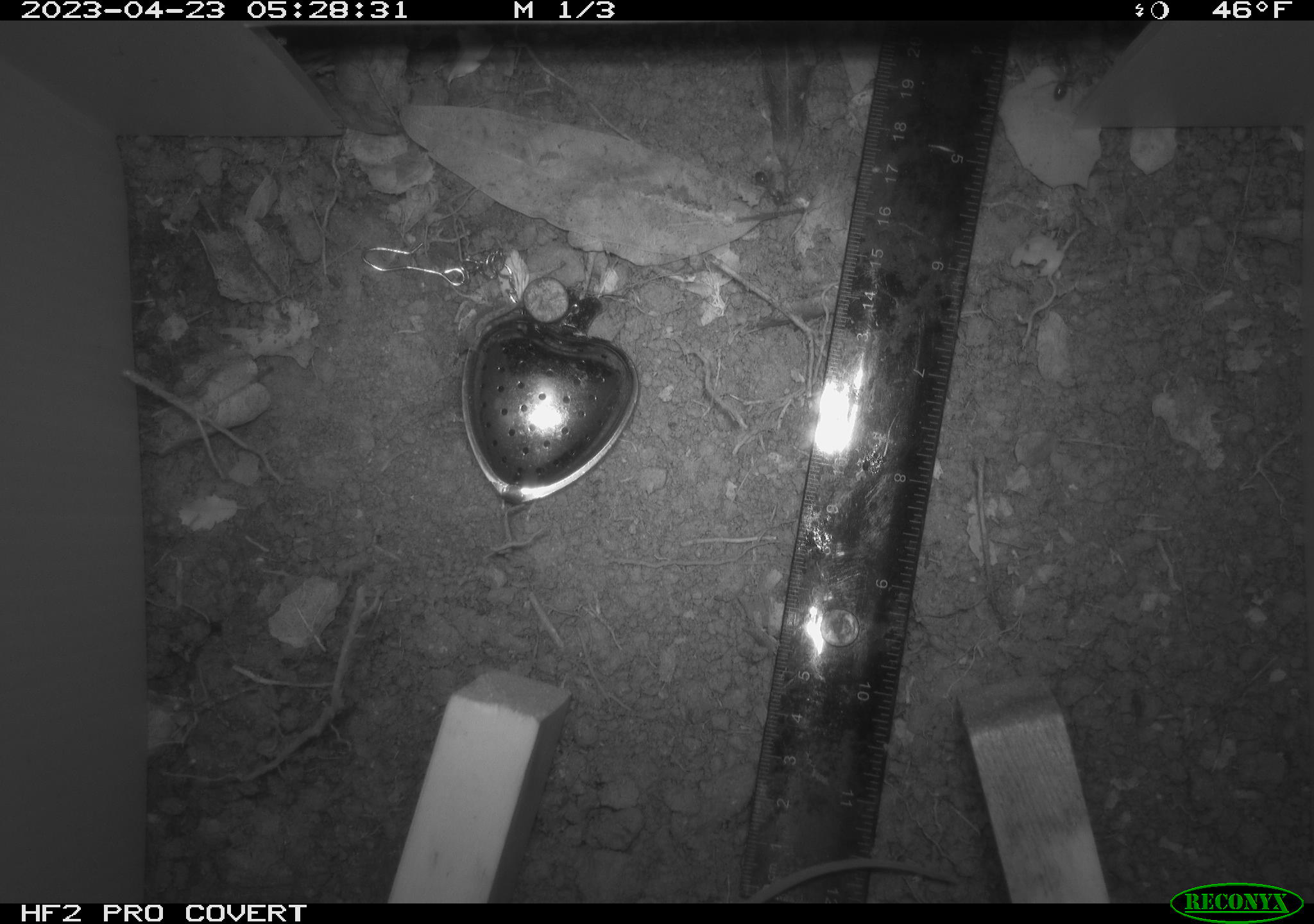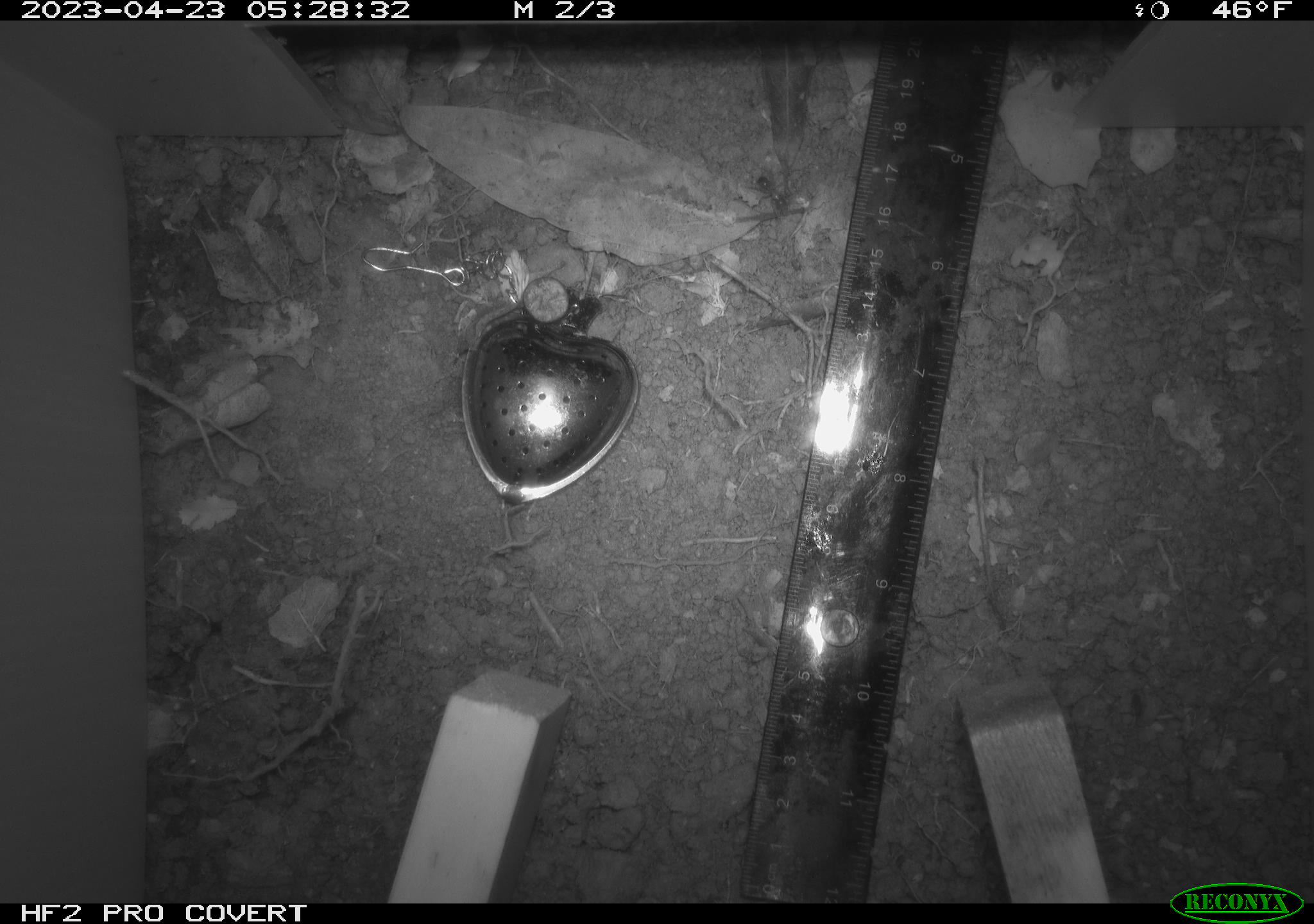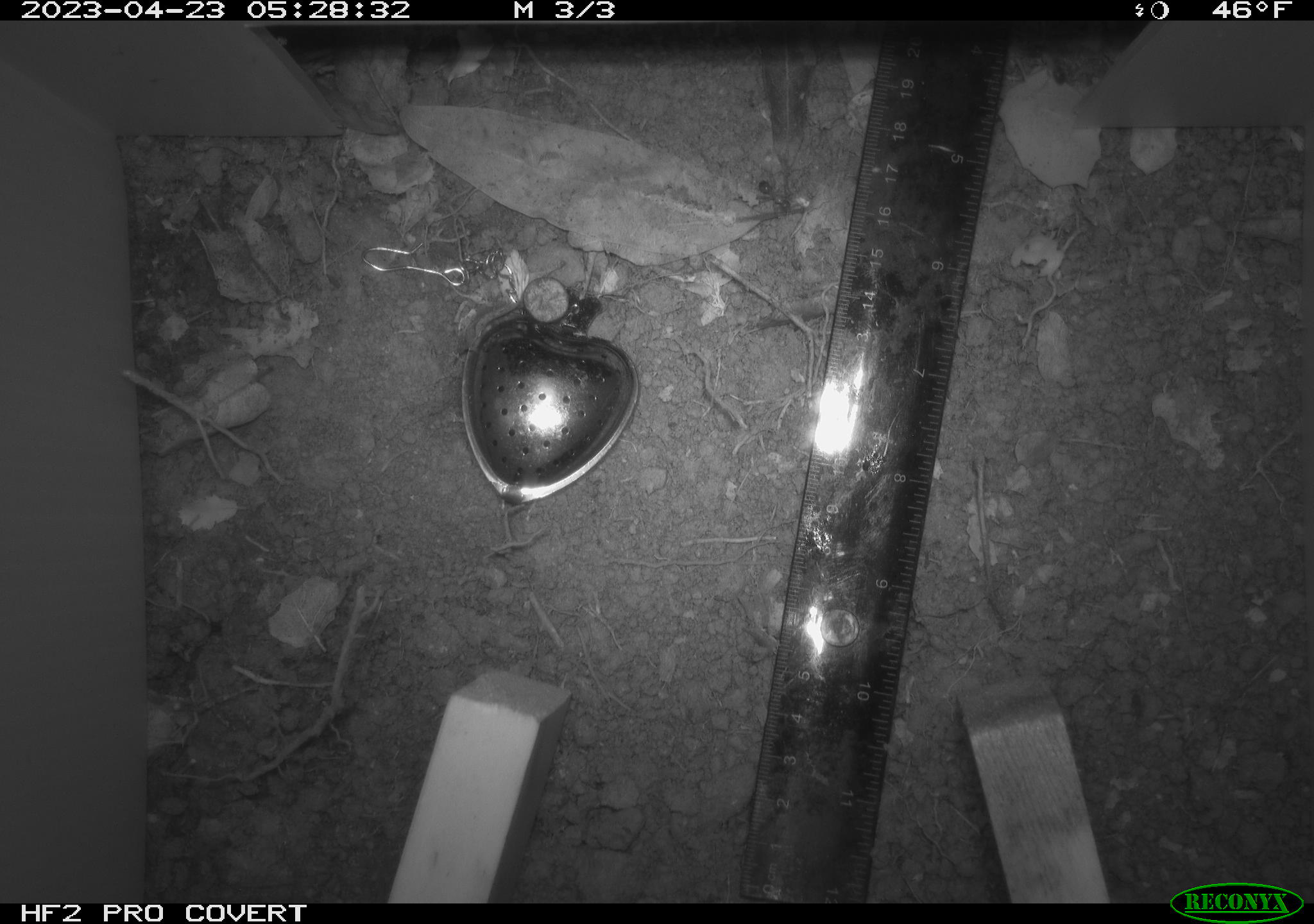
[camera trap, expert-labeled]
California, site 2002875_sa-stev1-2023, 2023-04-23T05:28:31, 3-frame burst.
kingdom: Animalia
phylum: Chordata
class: Mammalia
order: Rodentia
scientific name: Rodentia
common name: mouse species